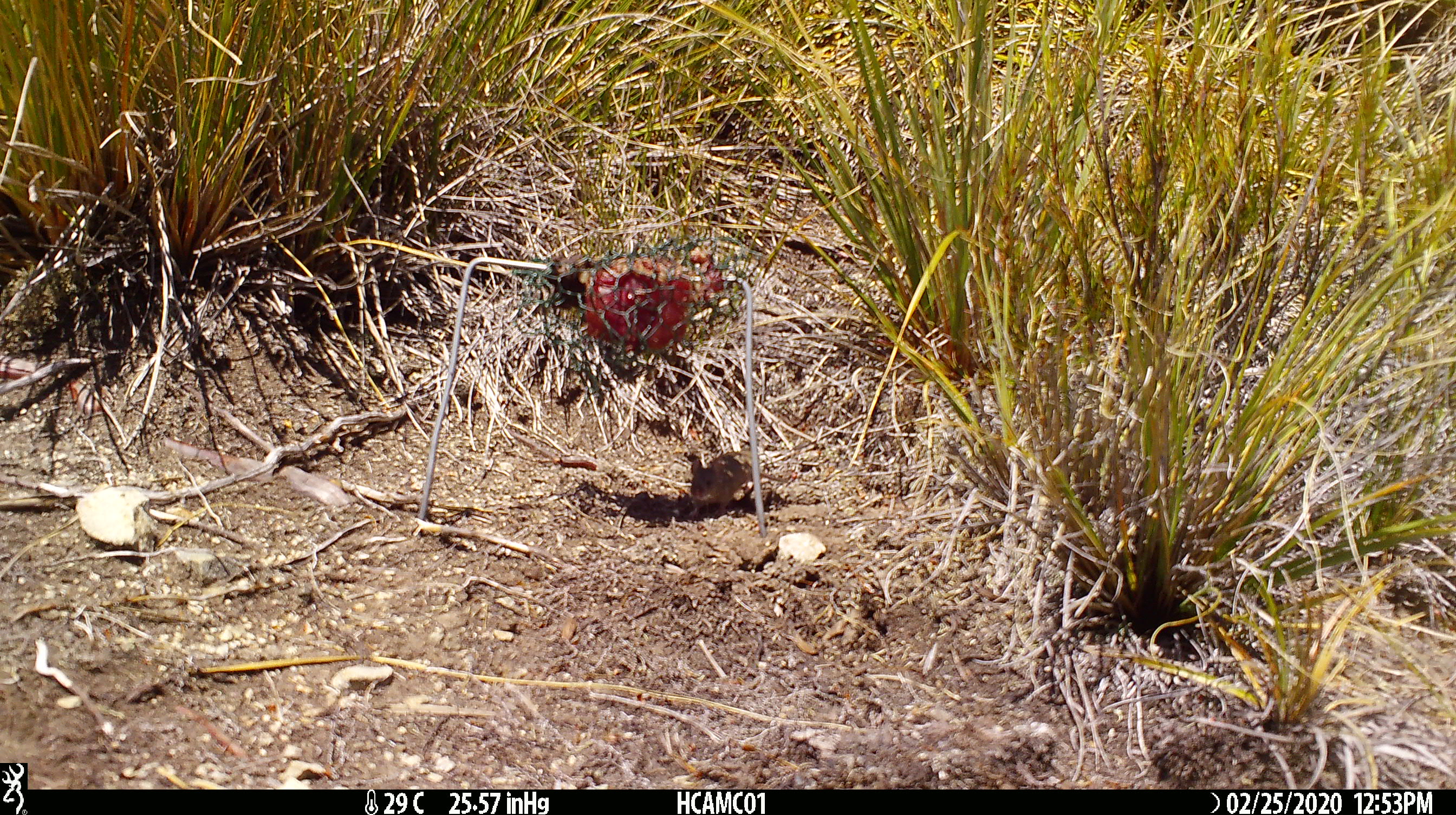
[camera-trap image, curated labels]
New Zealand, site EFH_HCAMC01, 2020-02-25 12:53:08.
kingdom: Animalia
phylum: Chordata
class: Mammalia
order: Rodentia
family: Muridae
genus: Mus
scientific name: Mus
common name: mouse